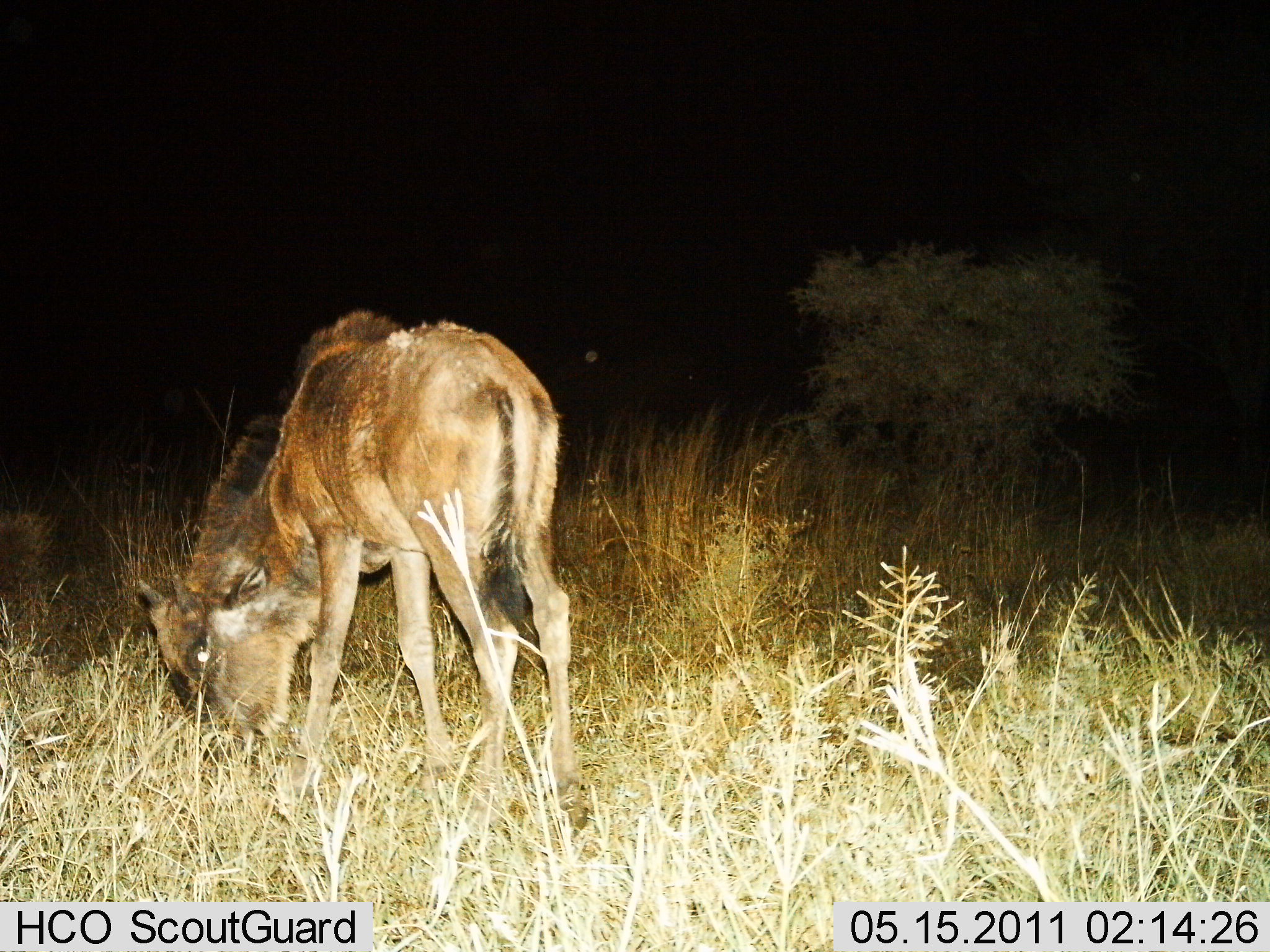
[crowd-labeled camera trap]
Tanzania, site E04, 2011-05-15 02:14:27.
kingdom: Animalia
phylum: Chordata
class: Mammalia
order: Artiodactyla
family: Bovidae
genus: Connochaetes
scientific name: Connochaetes taurinus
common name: blue wildebeest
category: wildebeest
Wildebeest (blue wildebeest) (Connochaetes taurinus), count 1. Behavior (volunteer vote fractions): standing 22%, resting 0%, moving 0%, interacting 0%. Young present (vote fraction): 28%. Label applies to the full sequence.